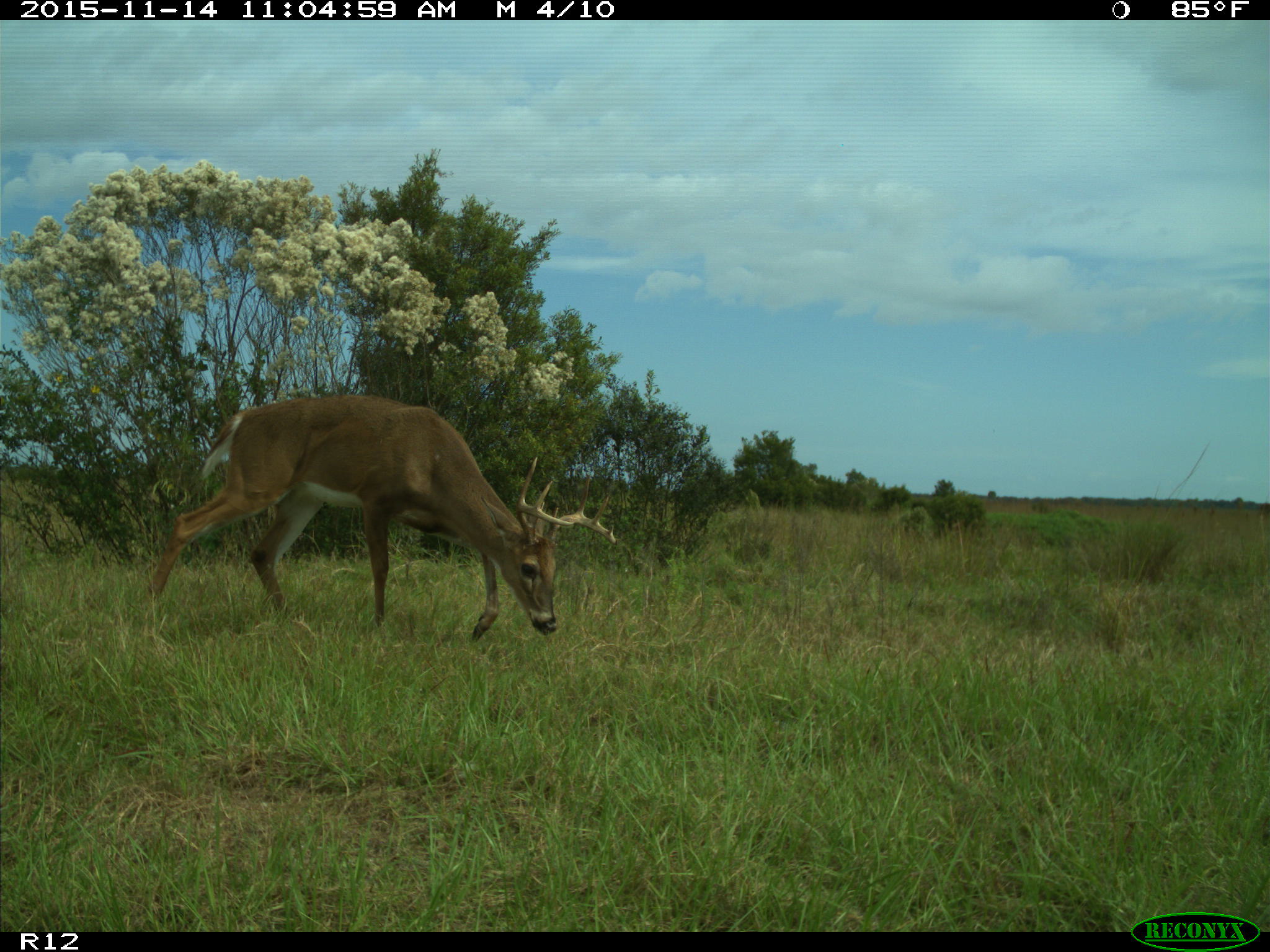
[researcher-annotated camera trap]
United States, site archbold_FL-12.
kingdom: Animalia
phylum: Chordata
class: Mammalia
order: Artiodactyla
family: Cervidae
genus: Odocoileus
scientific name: Odocoileus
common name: deer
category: unidentified deer